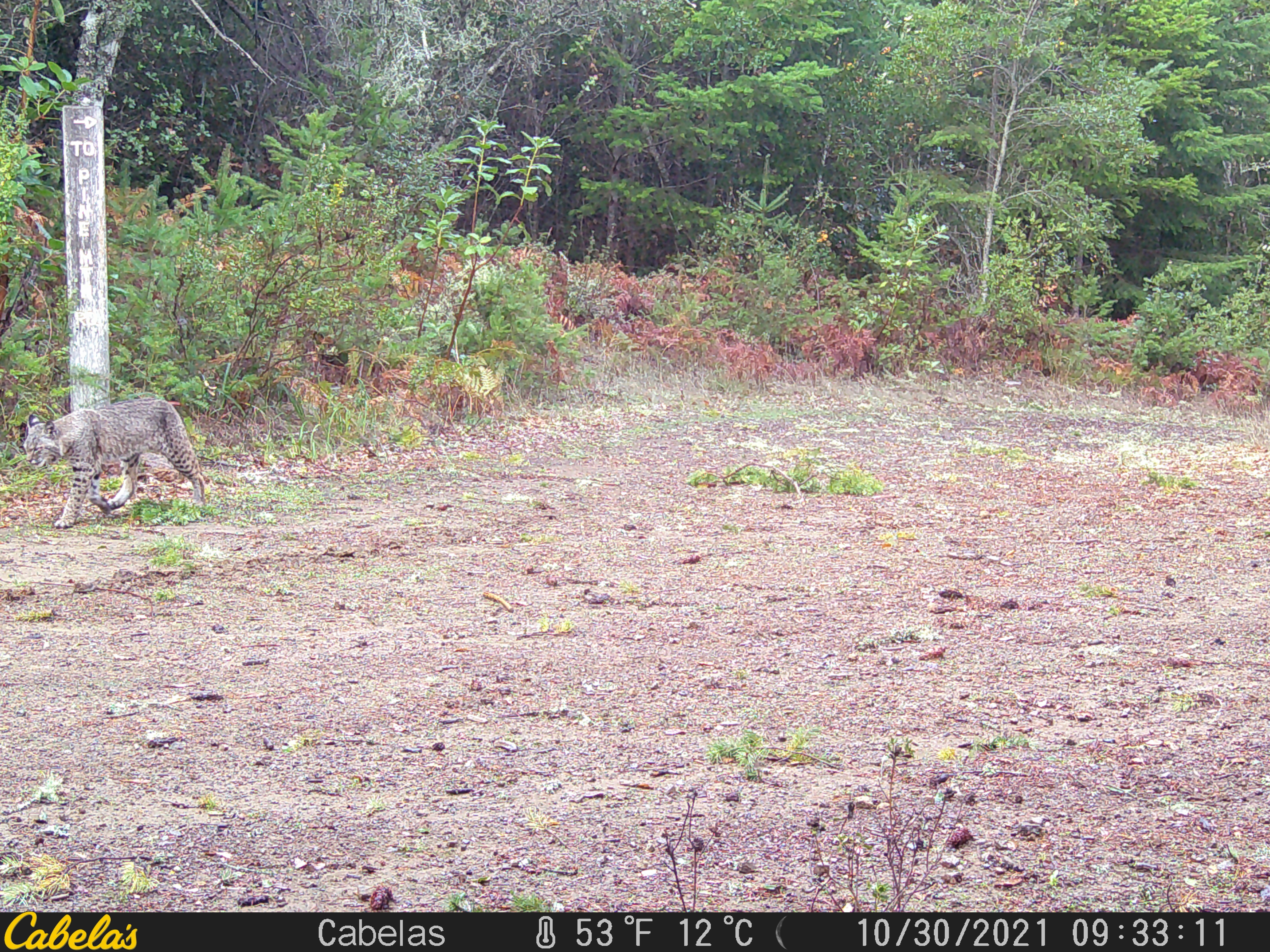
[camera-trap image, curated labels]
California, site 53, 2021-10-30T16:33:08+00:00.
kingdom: Animalia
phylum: Chordata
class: Mammalia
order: Carnivora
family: Felidae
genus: Lynx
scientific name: Lynx rufus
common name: bobcat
Bobcat (Lynx rufus).